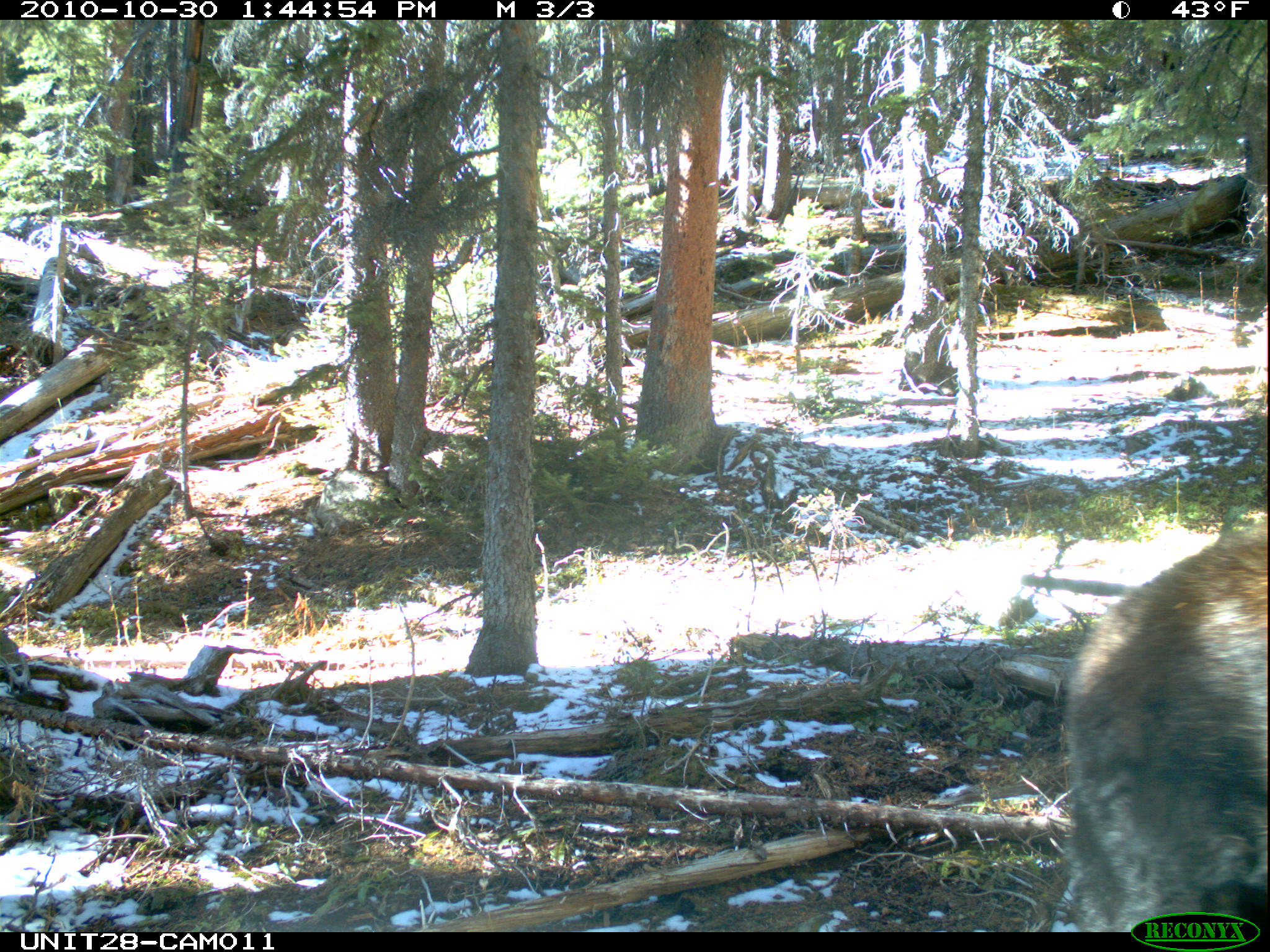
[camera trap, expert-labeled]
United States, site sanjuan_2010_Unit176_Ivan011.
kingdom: Animalia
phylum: Chordata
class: Mammalia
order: Artiodactyla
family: Cervidae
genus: Alces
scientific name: Alces alces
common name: moose